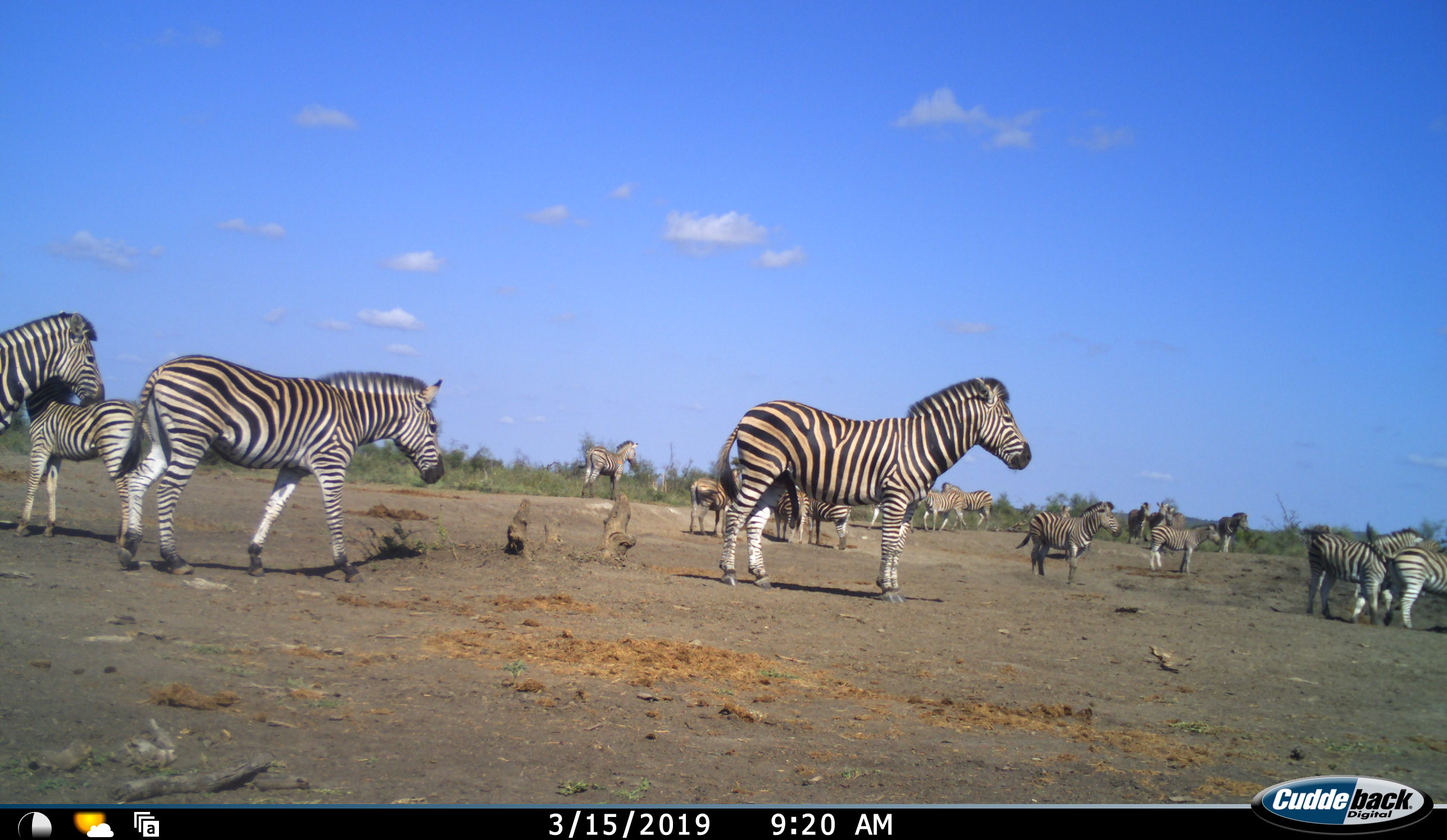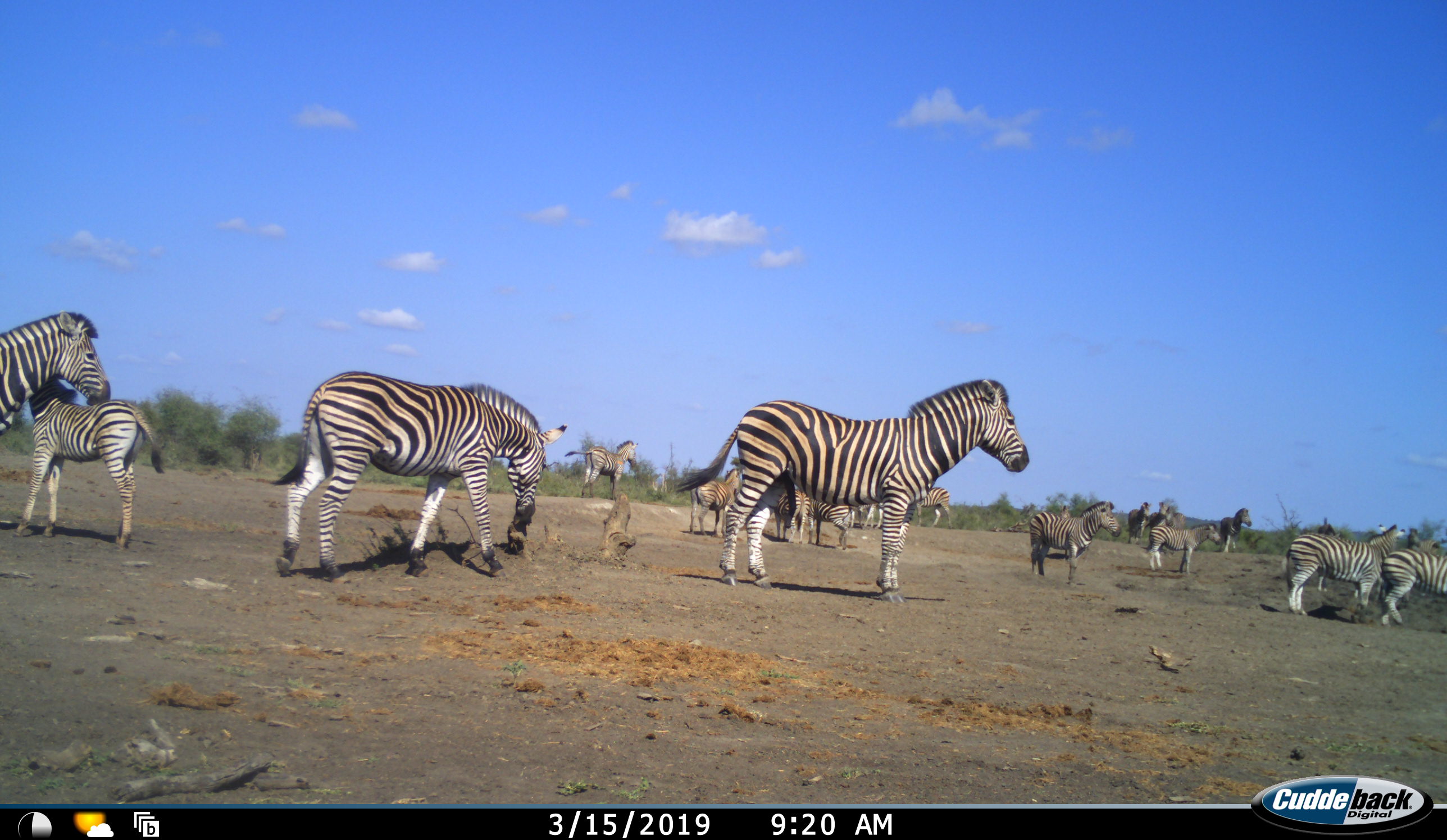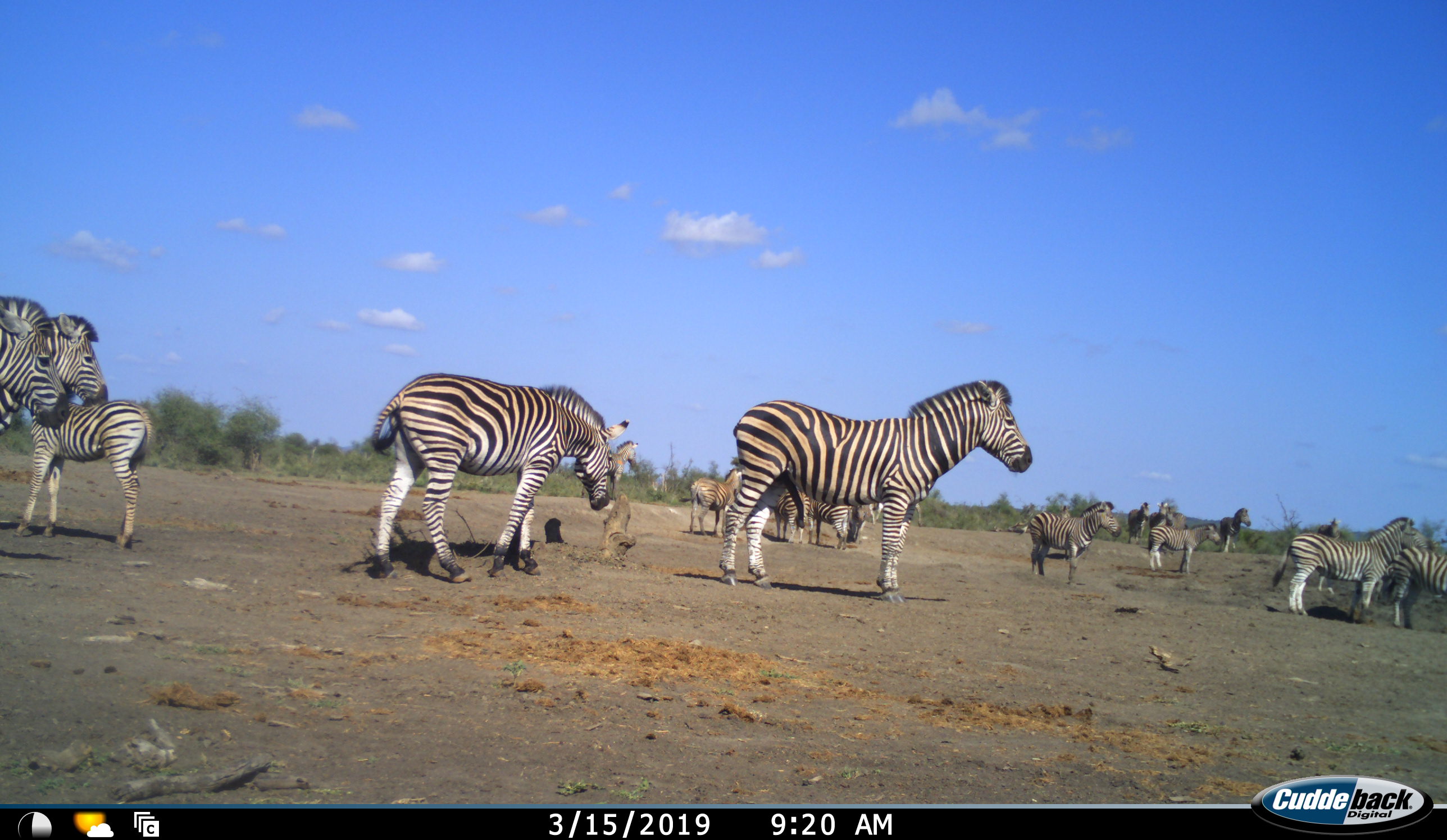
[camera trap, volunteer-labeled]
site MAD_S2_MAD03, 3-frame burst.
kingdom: Animalia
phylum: Chordata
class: Mammalia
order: Perissodactyla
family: Equidae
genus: Equus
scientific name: Equus quagga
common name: plains zebra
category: zebraplains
Zebraplains (plains zebra) (Equus quagga), count 11-50. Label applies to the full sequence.